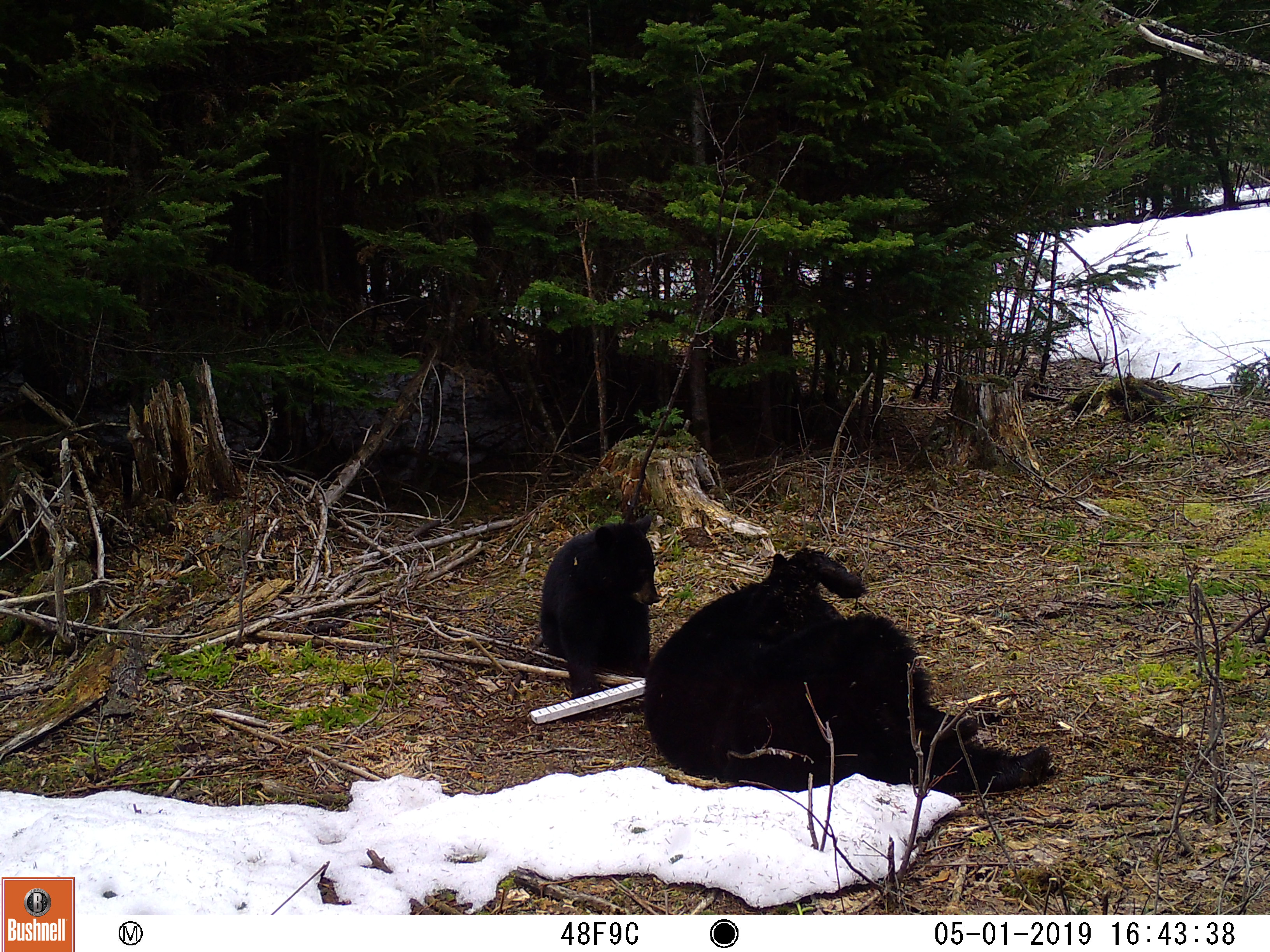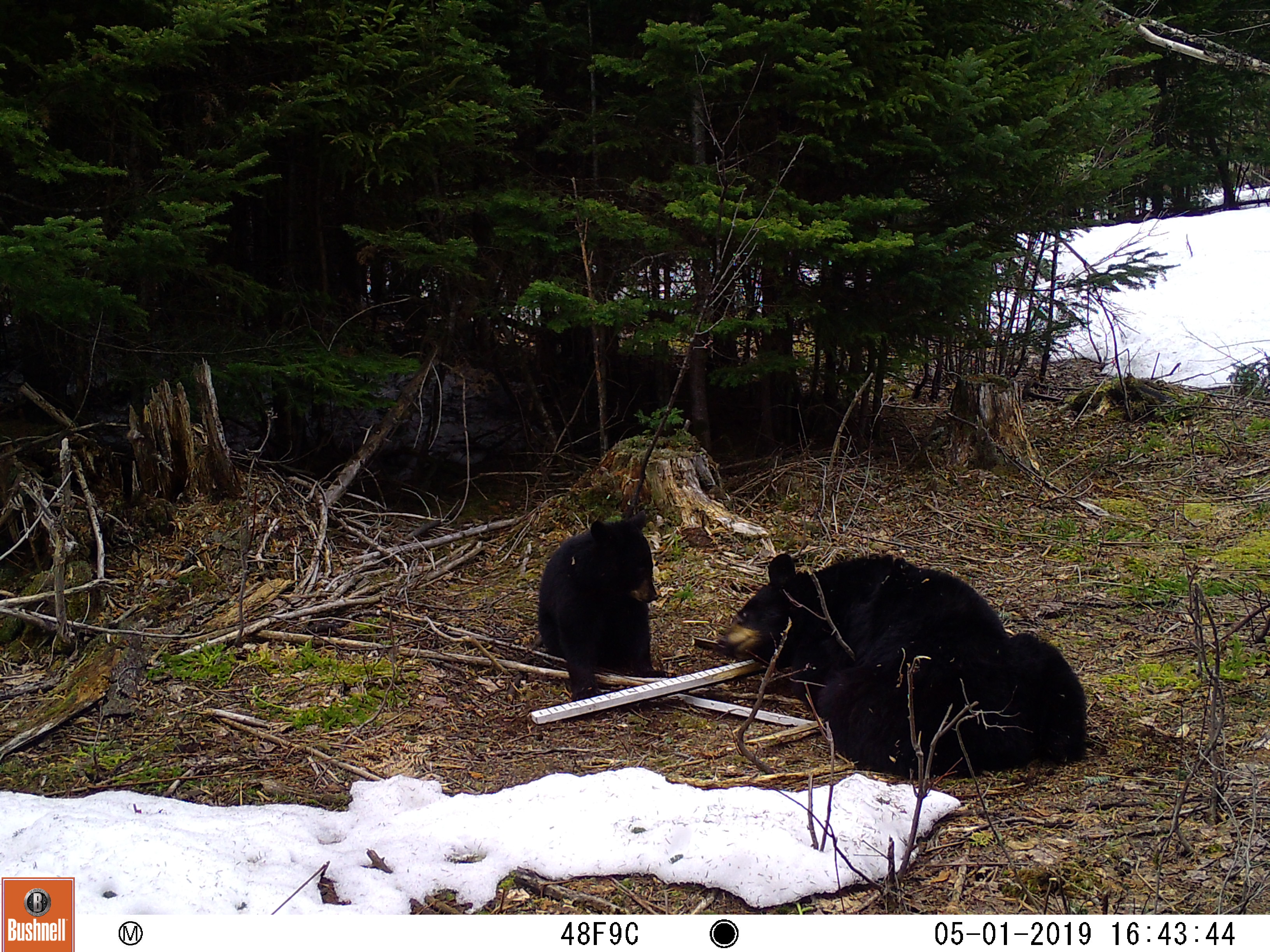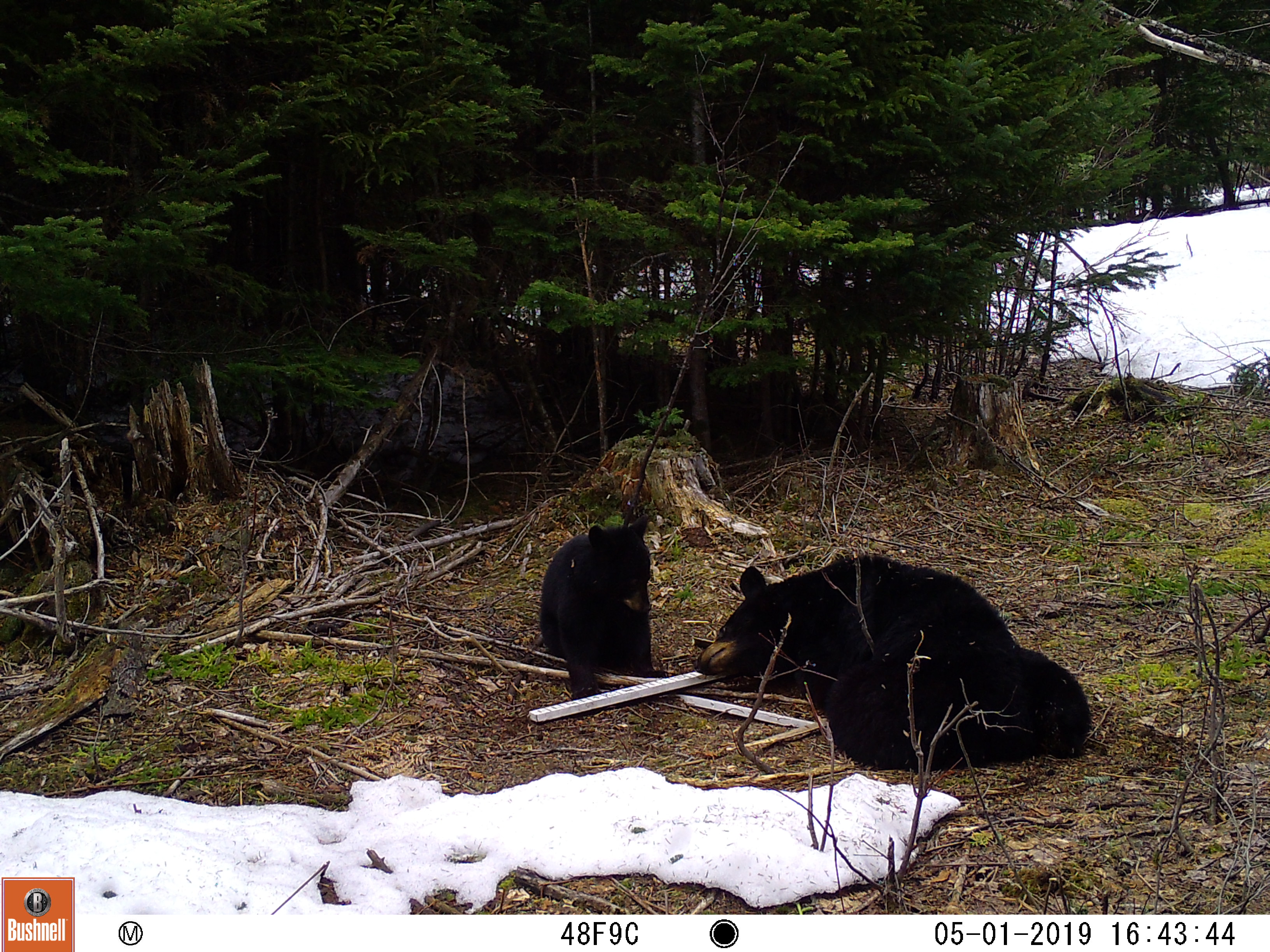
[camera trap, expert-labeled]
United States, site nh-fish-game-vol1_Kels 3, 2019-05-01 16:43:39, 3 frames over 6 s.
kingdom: Animalia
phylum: Chordata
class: Mammalia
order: Carnivora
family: Ursidae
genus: Ursus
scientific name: Ursus americanus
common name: black bear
Black bear (Ursus americanus).